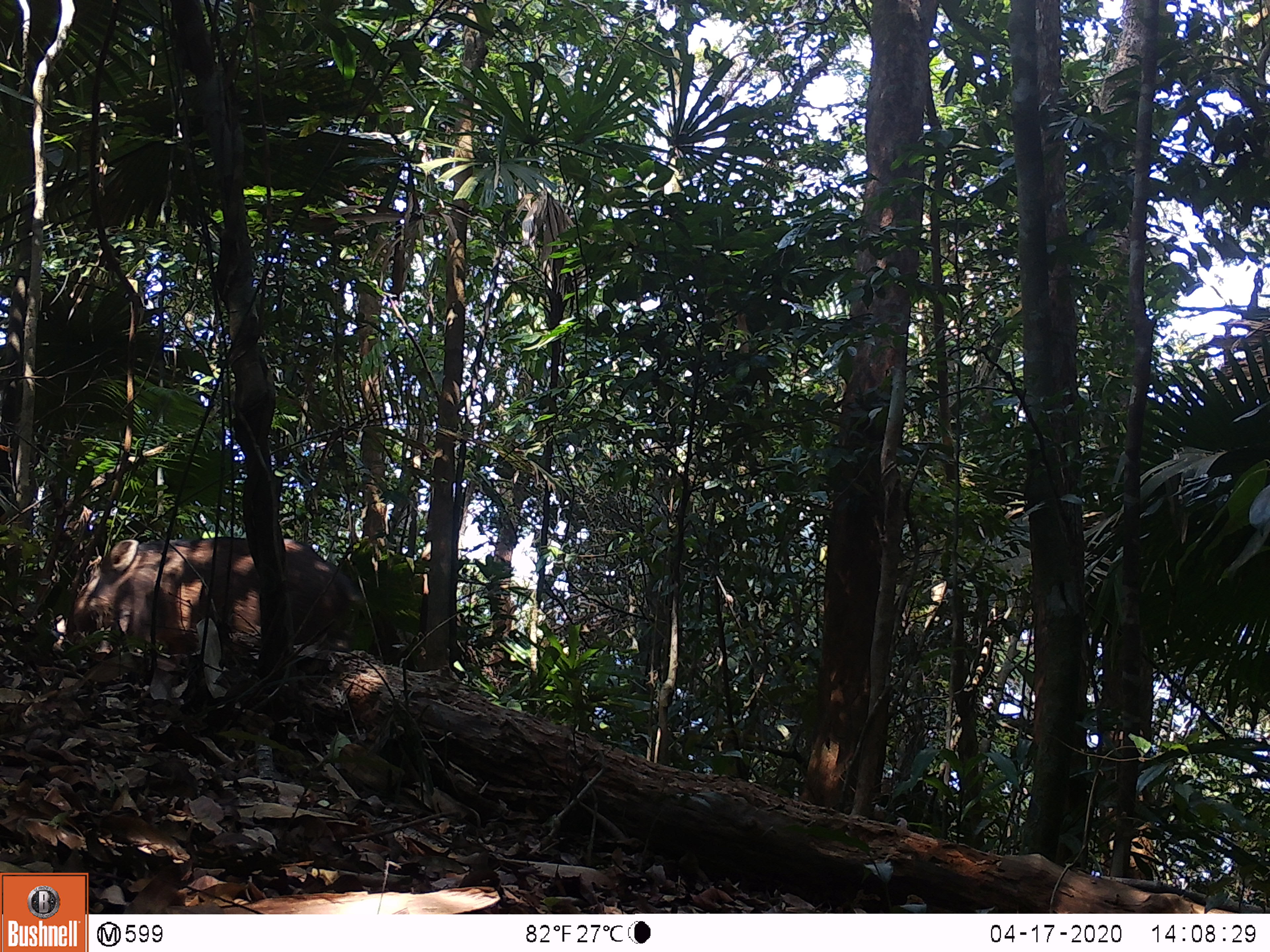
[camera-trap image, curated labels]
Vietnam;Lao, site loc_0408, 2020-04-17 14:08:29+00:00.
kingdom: Animalia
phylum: Chordata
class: Mammalia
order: Artiodactyla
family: Suidae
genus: Sus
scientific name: Sus scrofa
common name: eurasian wild pig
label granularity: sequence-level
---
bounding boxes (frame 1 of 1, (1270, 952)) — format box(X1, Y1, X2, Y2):
eurasian wild pig: box(55, 535, 365, 654)